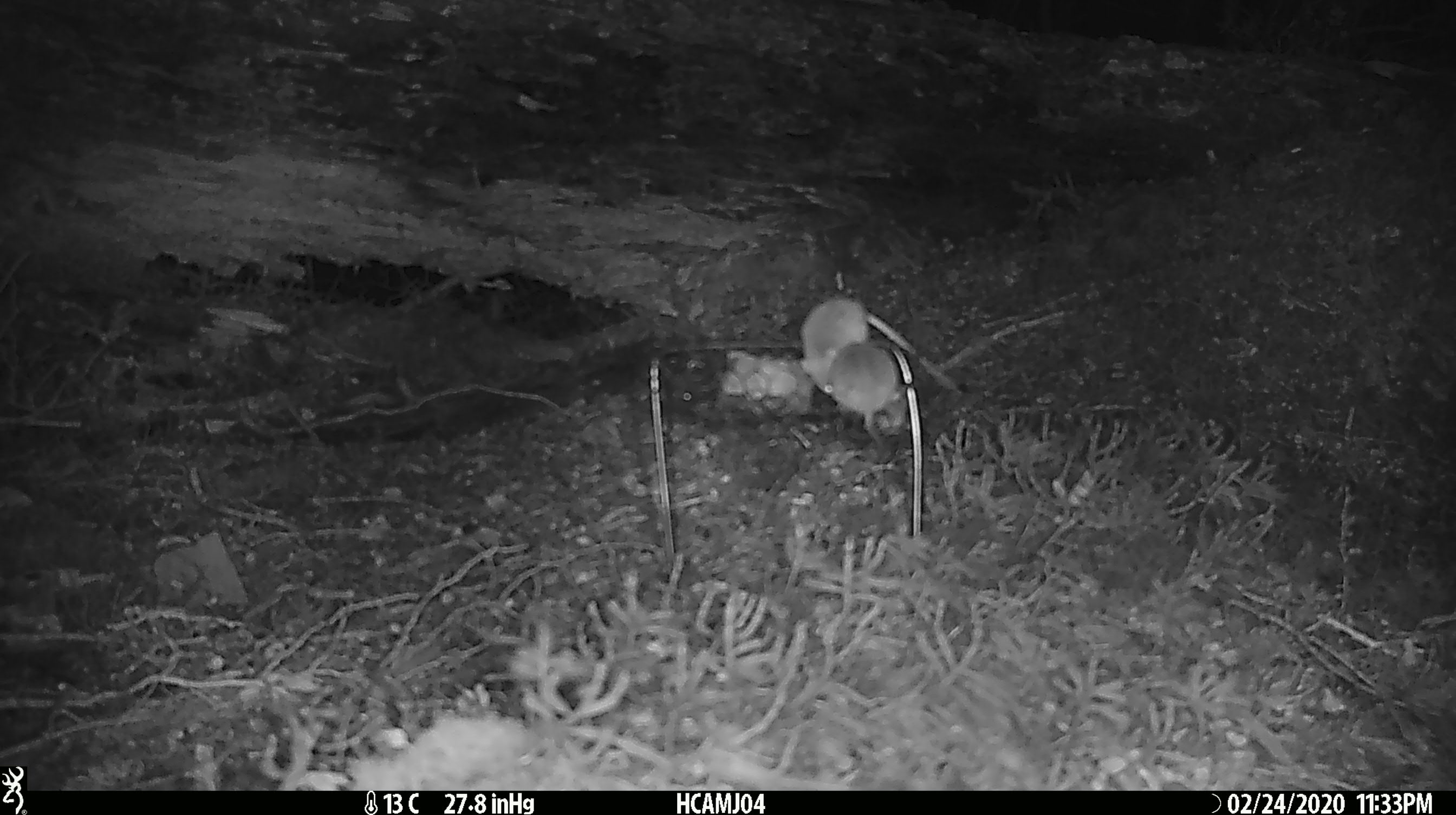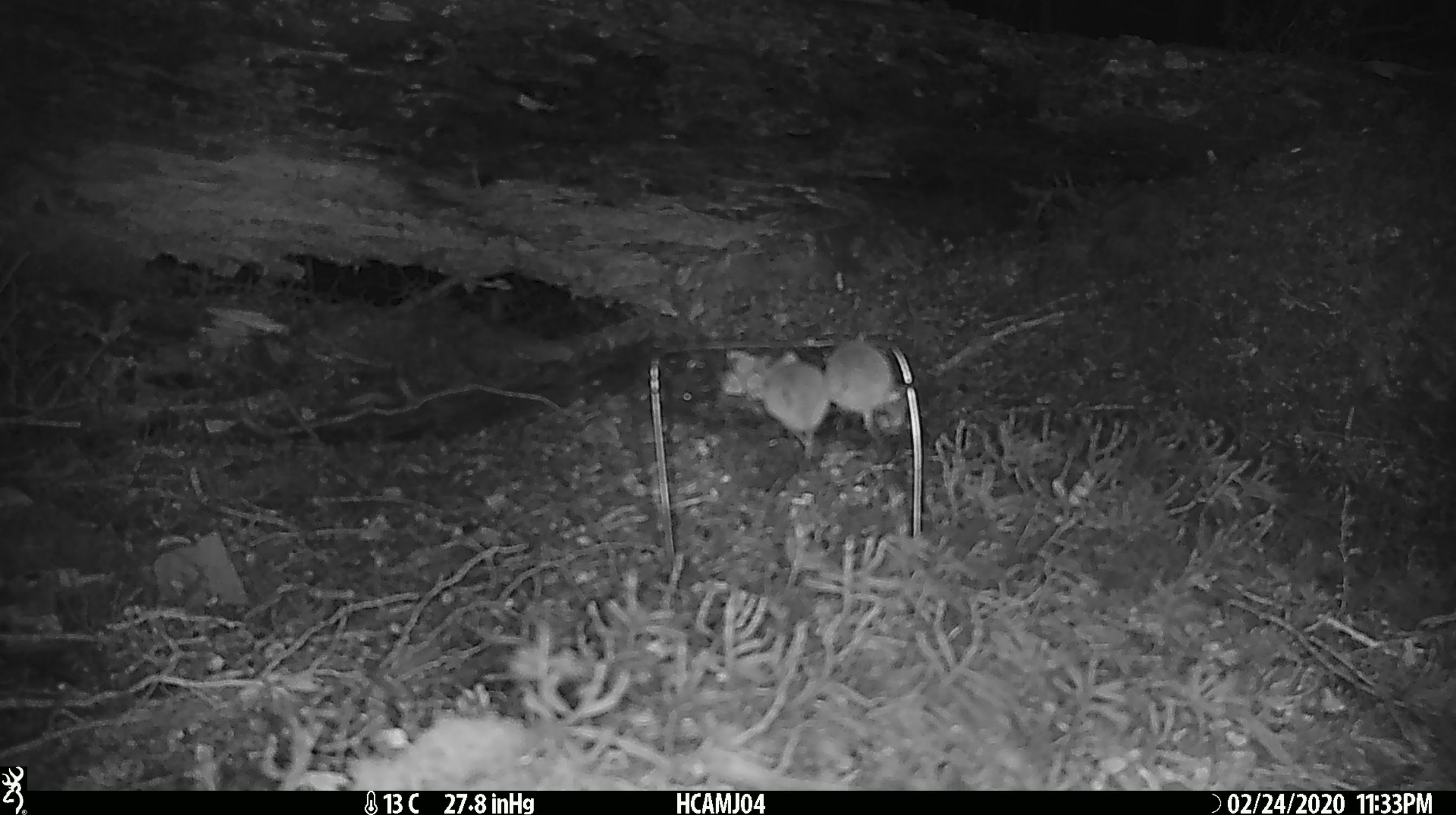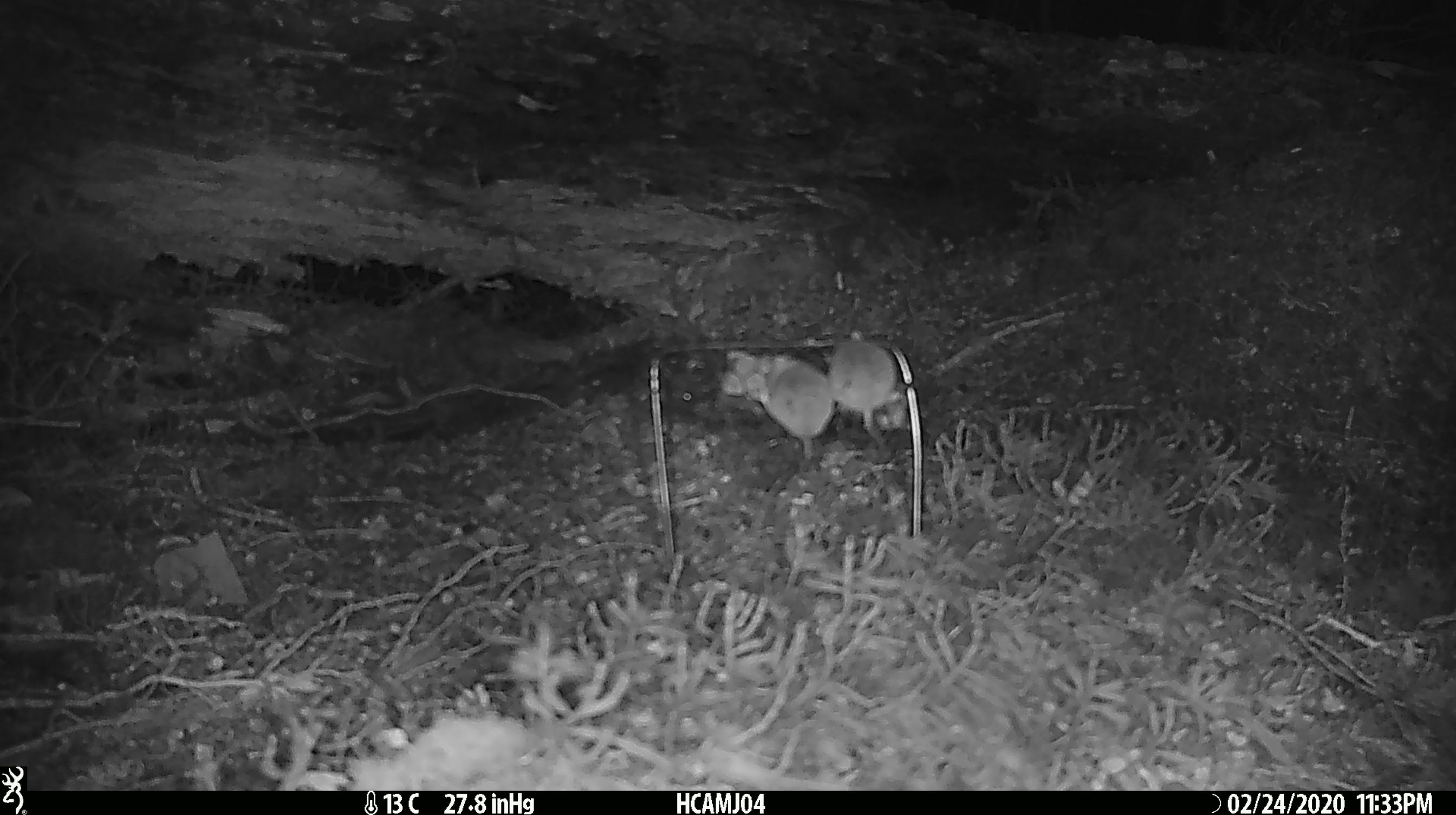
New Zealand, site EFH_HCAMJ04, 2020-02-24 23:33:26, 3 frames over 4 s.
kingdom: Animalia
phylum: Chordata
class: Mammalia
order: Rodentia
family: Muridae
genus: Mus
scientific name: Mus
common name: mouse